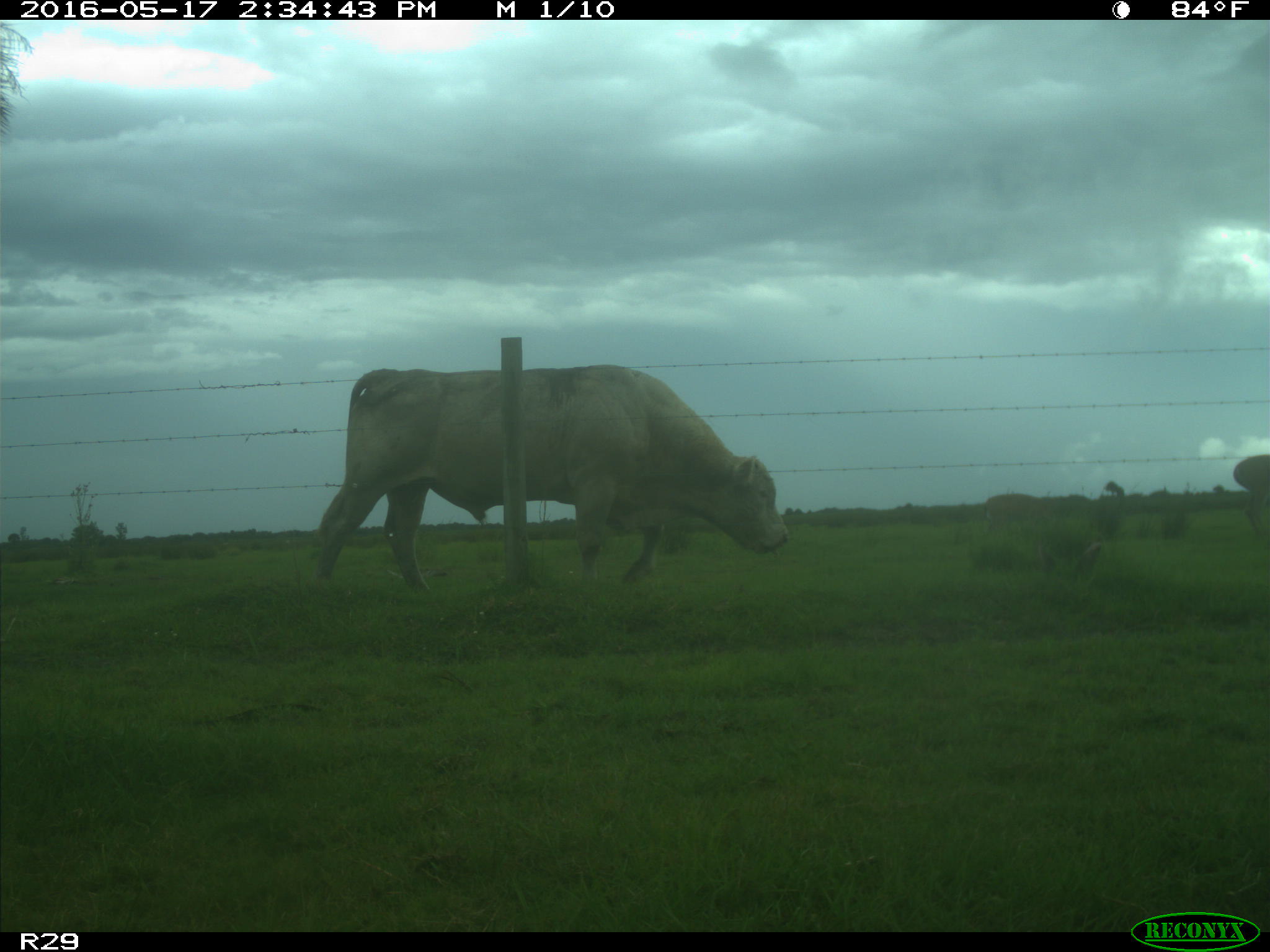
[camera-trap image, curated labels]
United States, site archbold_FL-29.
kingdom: Animalia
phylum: Chordata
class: Mammalia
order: Artiodactyla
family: Bovidae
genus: Bos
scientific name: Bos taurus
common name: domestic cow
Bos taurus (domestic cow).